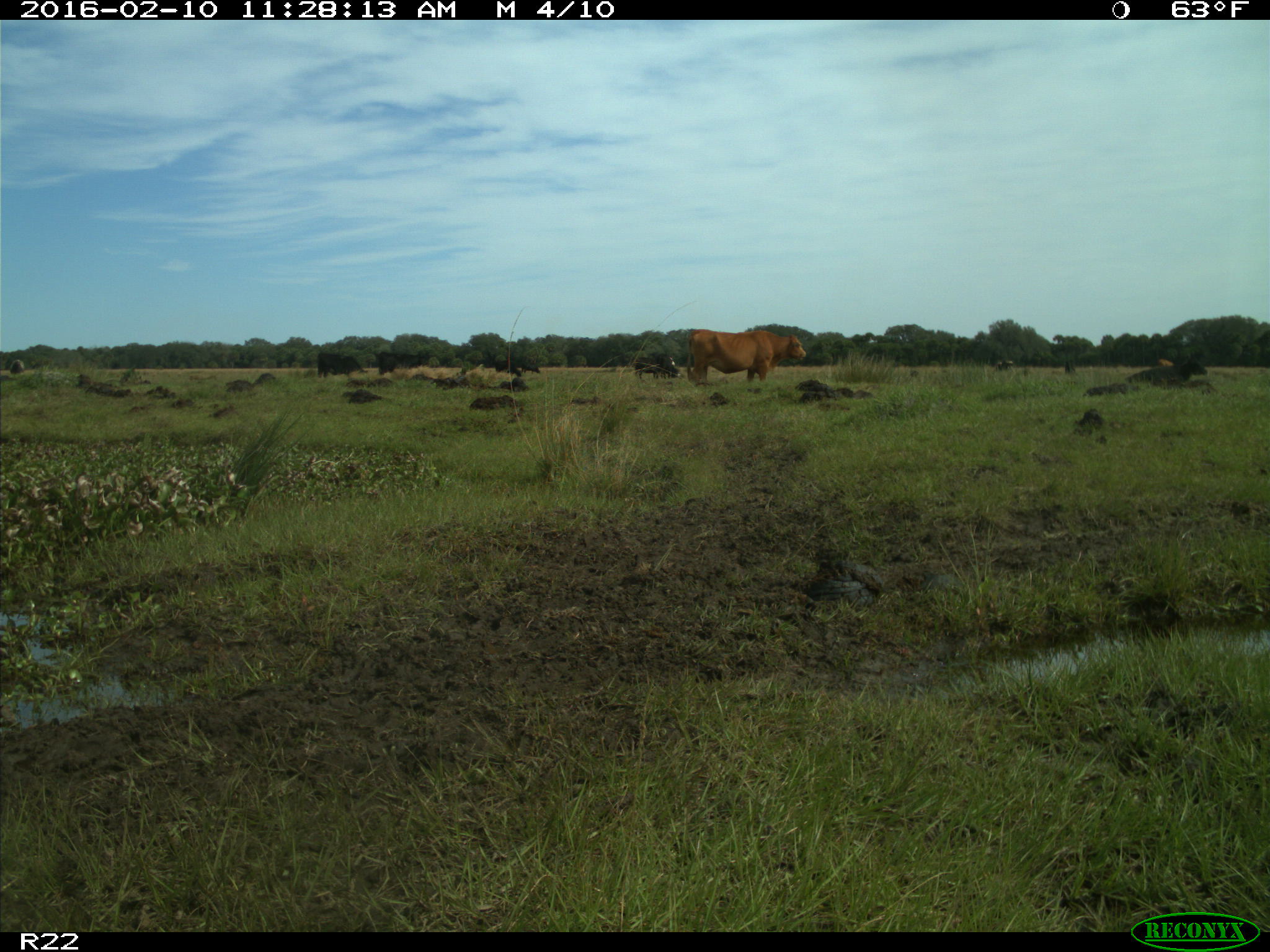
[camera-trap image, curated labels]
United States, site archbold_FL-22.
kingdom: Animalia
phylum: Chordata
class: Mammalia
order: Artiodactyla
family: Bovidae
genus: Bos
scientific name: Bos taurus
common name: domestic cow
Bos taurus (domestic cow).